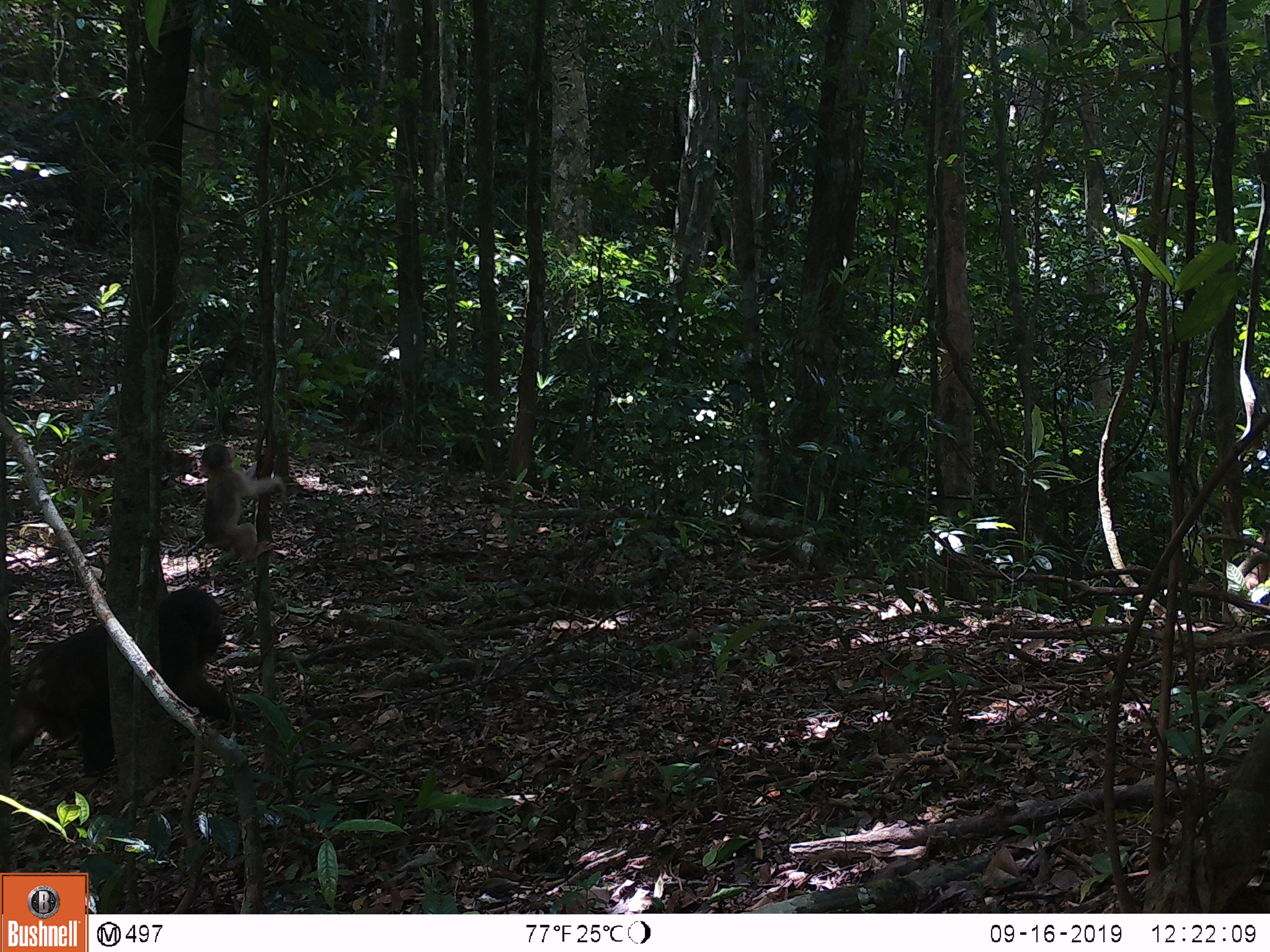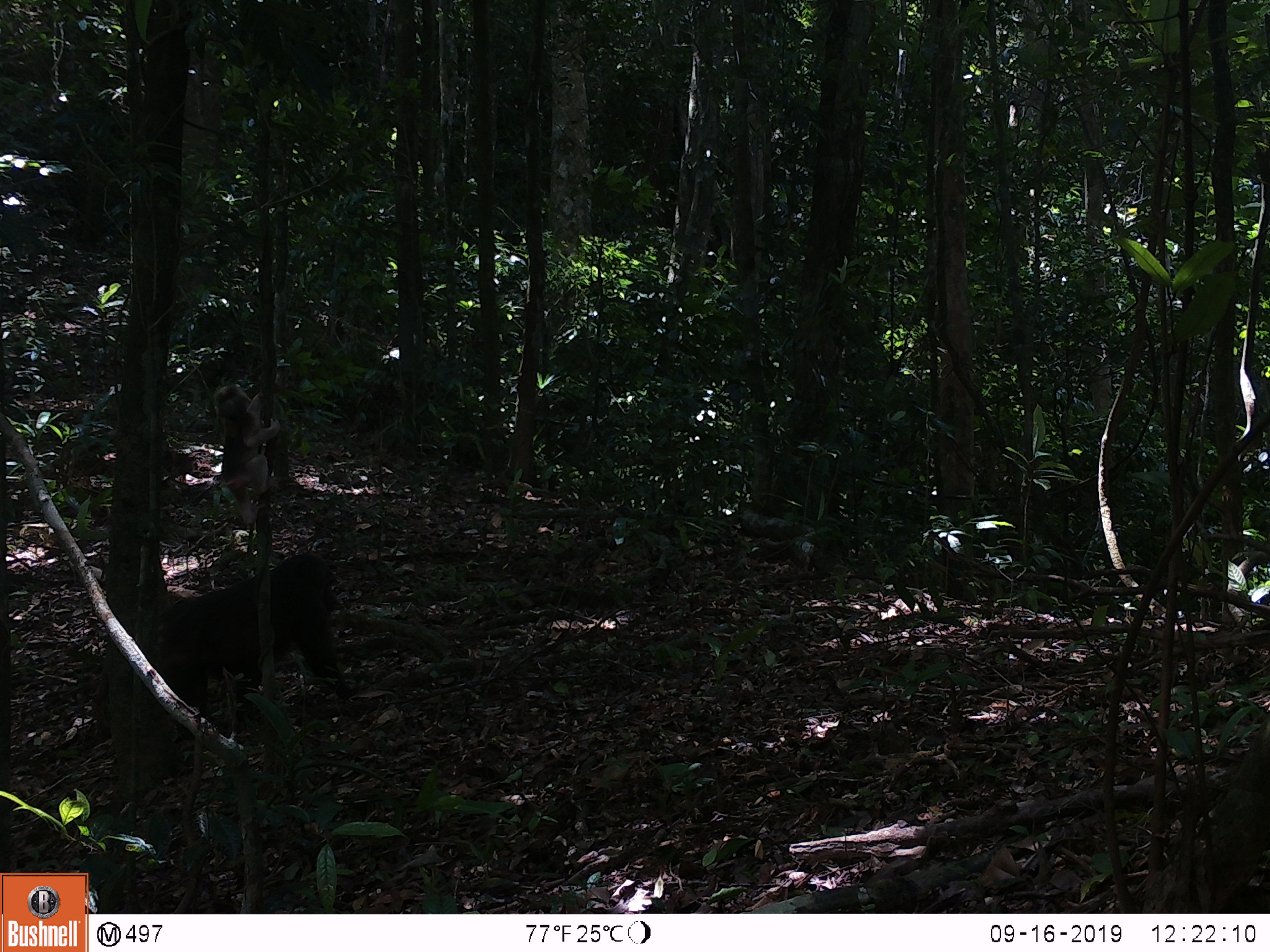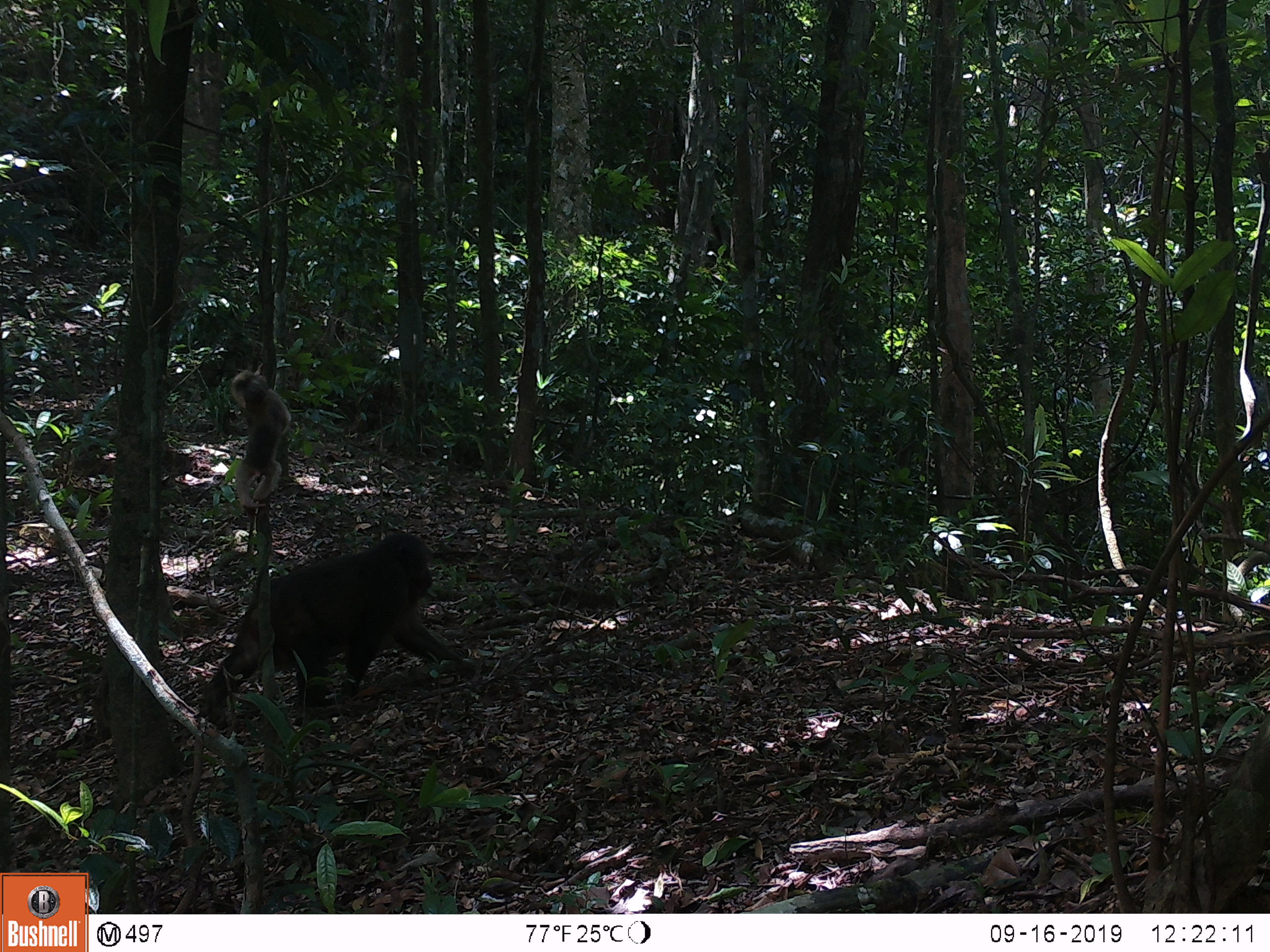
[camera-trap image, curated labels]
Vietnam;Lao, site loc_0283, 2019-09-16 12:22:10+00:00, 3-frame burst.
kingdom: Animalia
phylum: Chordata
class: Mammalia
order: Primates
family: Cercopithecidae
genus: Macaca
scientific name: Macaca arctoides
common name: stump-tailed macaque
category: stump tailed macaque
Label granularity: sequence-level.